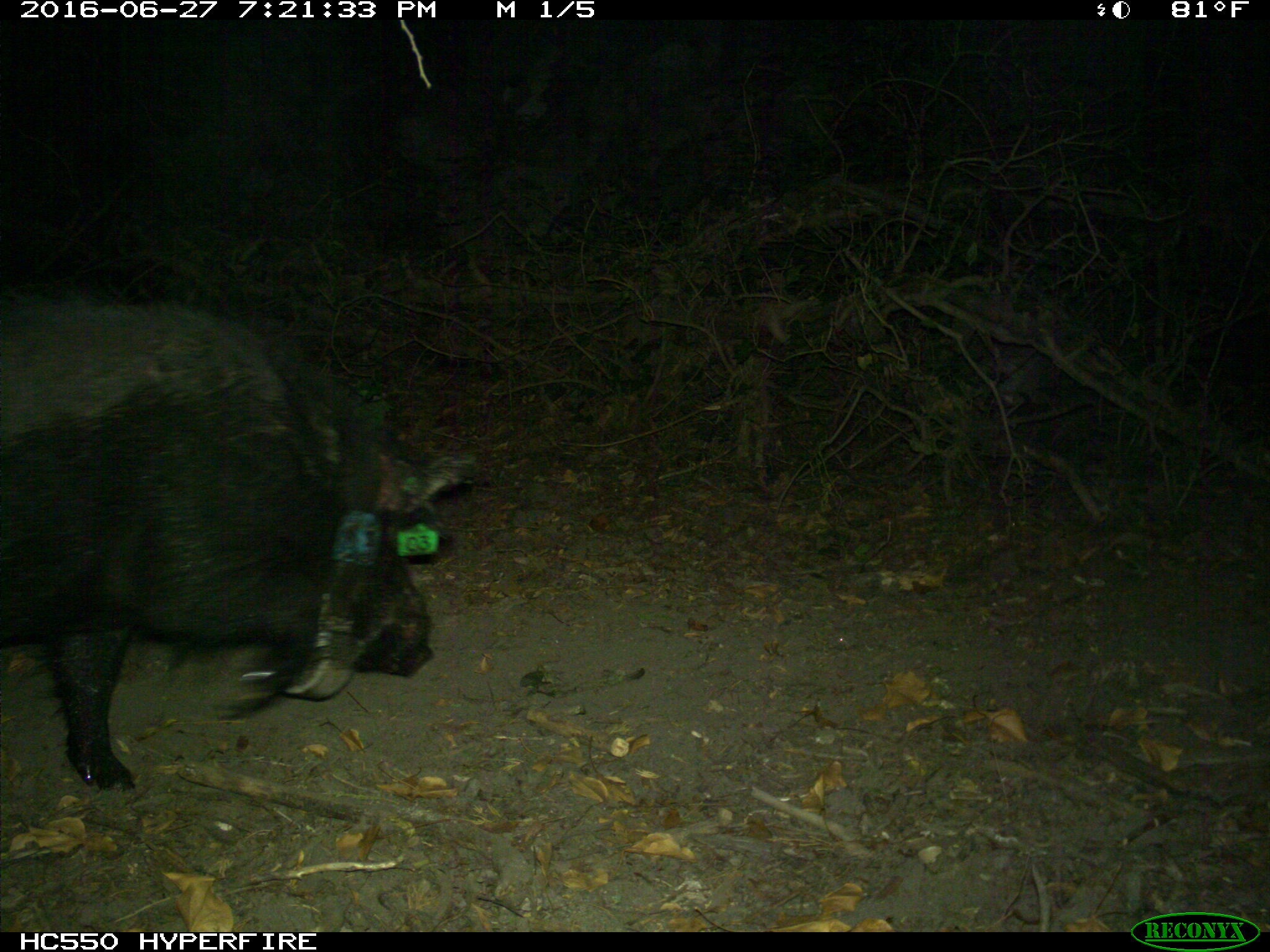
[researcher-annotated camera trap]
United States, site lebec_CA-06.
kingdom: Animalia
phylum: Chordata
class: Mammalia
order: Artiodactyla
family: Suidae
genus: Sus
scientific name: Sus scrofa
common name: wild boar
Sus scrofa (wild boar).